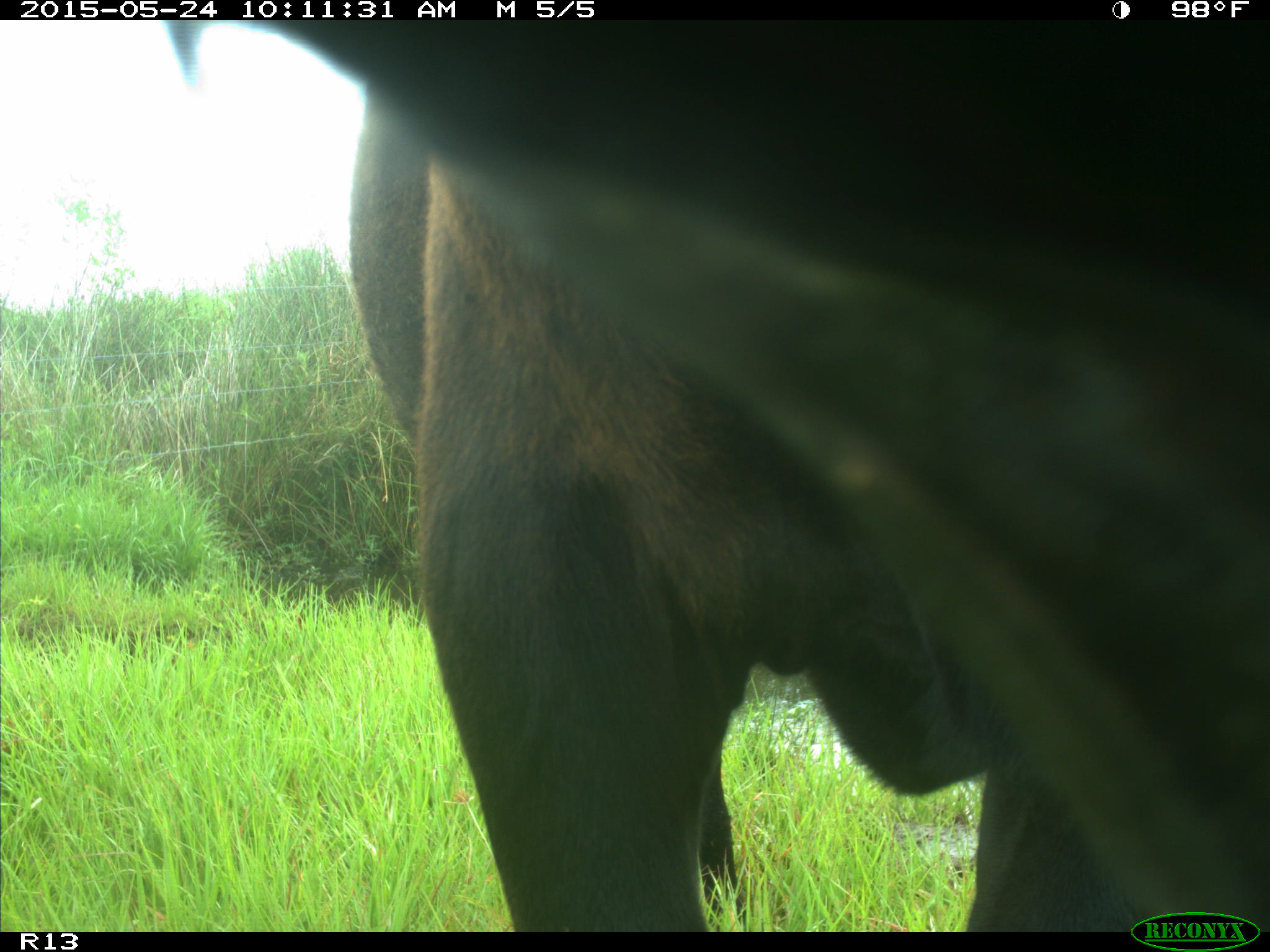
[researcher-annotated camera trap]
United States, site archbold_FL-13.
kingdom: Animalia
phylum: Chordata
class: Mammalia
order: Artiodactyla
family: Bovidae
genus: Bos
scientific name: Bos taurus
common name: domestic cow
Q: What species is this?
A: Bos taurus (domestic cow).